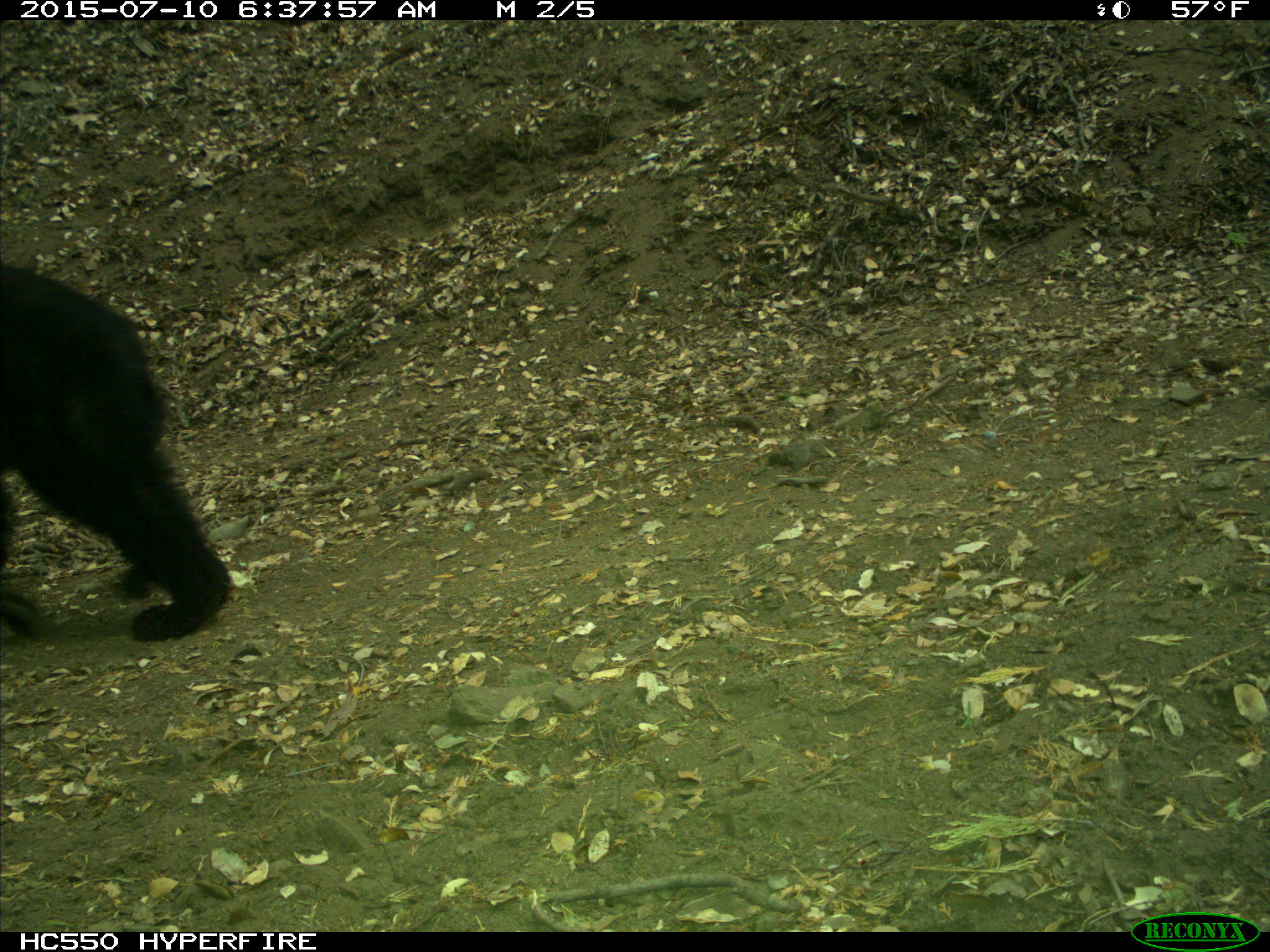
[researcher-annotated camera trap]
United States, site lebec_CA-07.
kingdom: Animalia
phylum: Chordata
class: Mammalia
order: Carnivora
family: Ursidae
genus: Ursus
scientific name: Ursus americanus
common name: american black bear